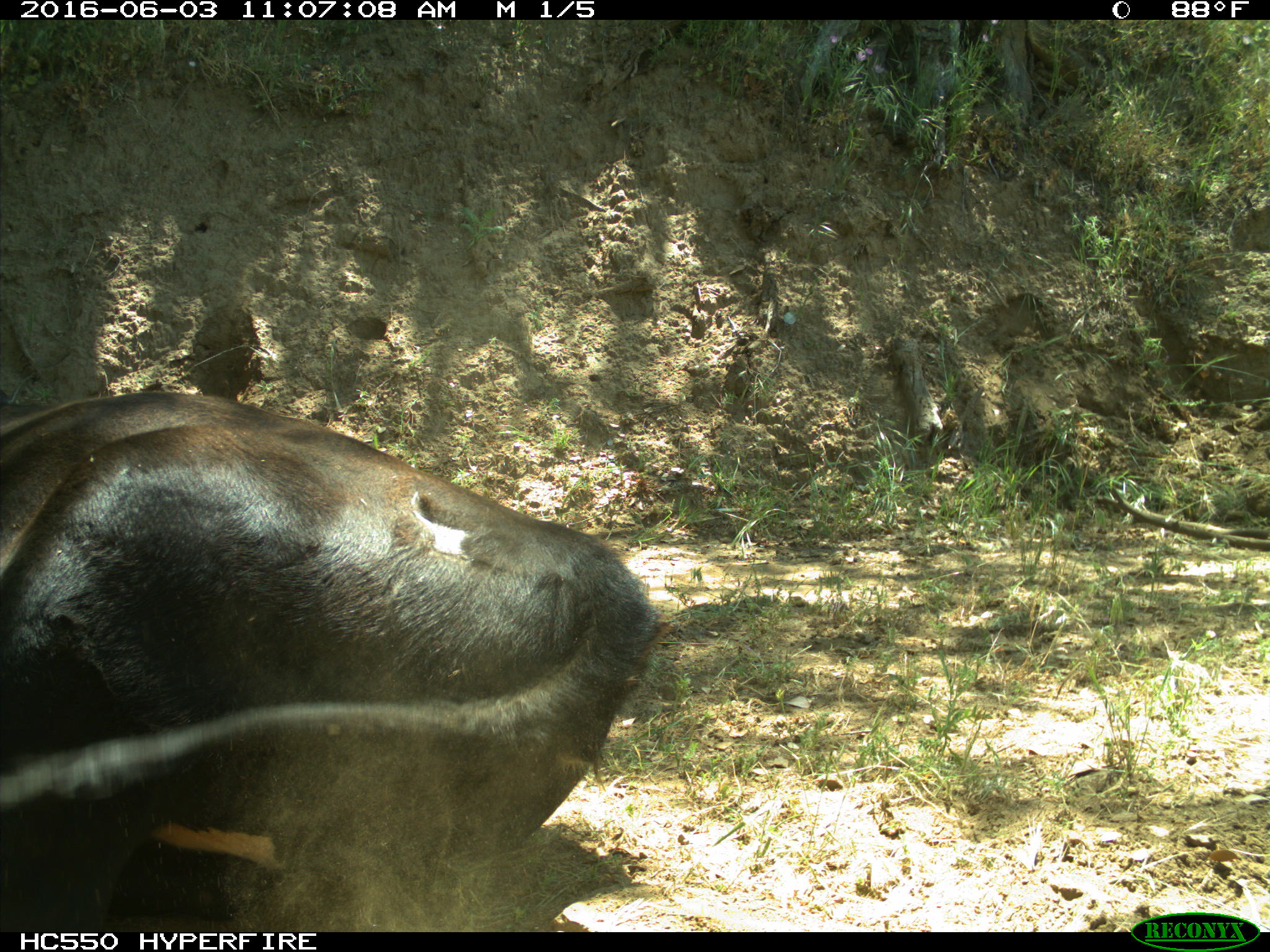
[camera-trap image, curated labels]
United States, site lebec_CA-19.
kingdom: Animalia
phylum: Chordata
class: Mammalia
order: Artiodactyla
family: Bovidae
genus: Bos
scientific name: Bos taurus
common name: domestic cow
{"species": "Bos taurus (domestic cow)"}